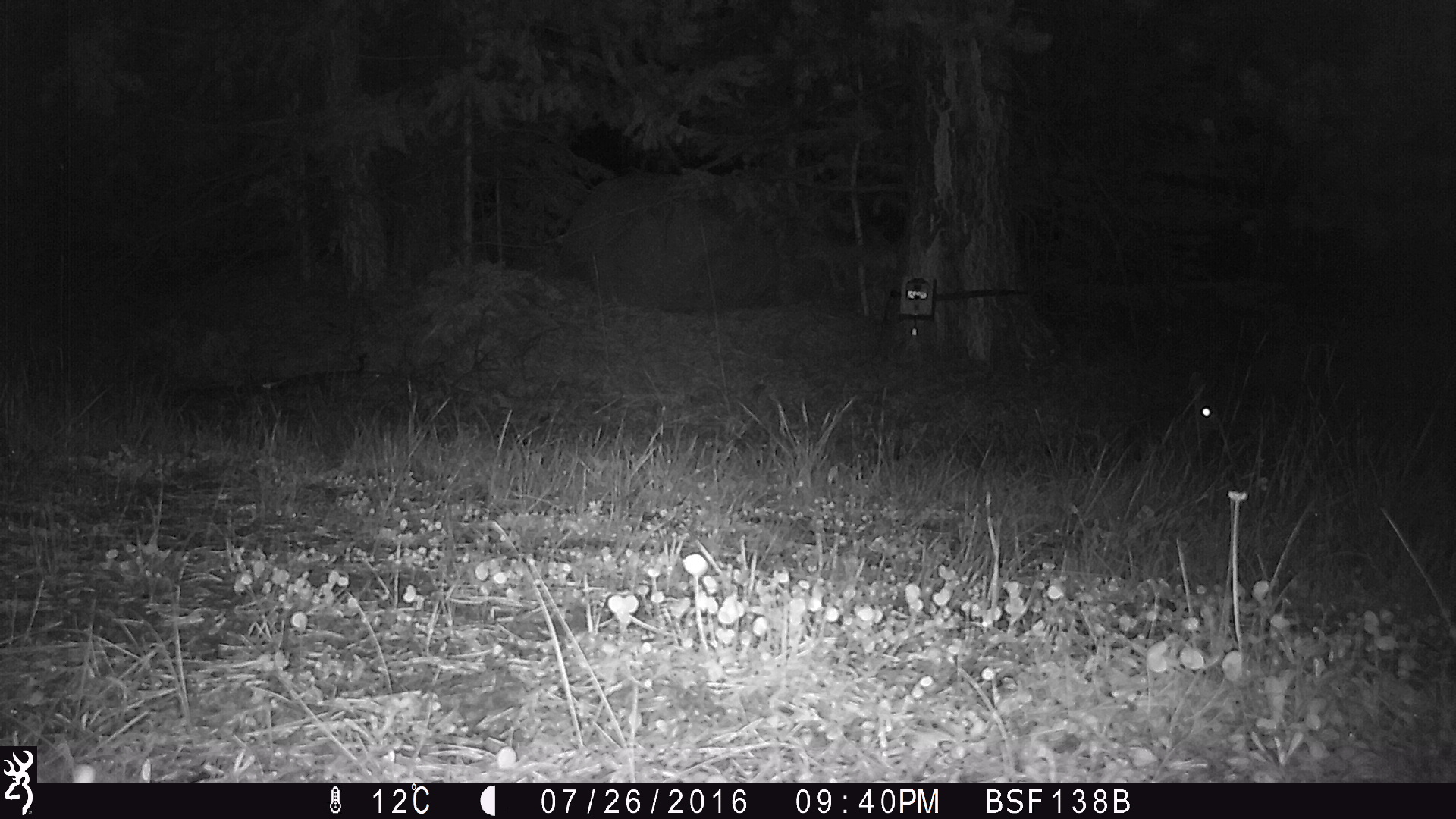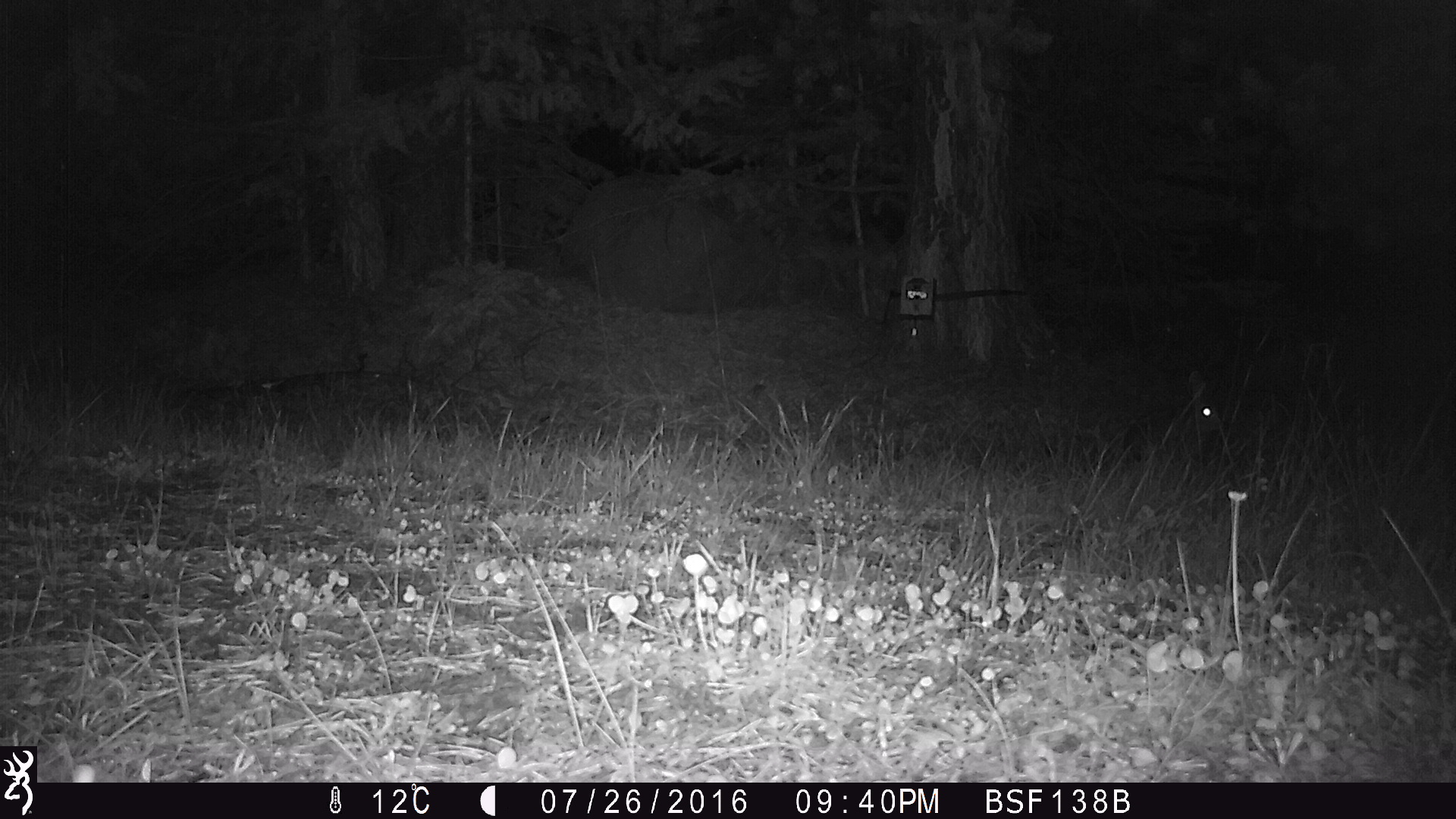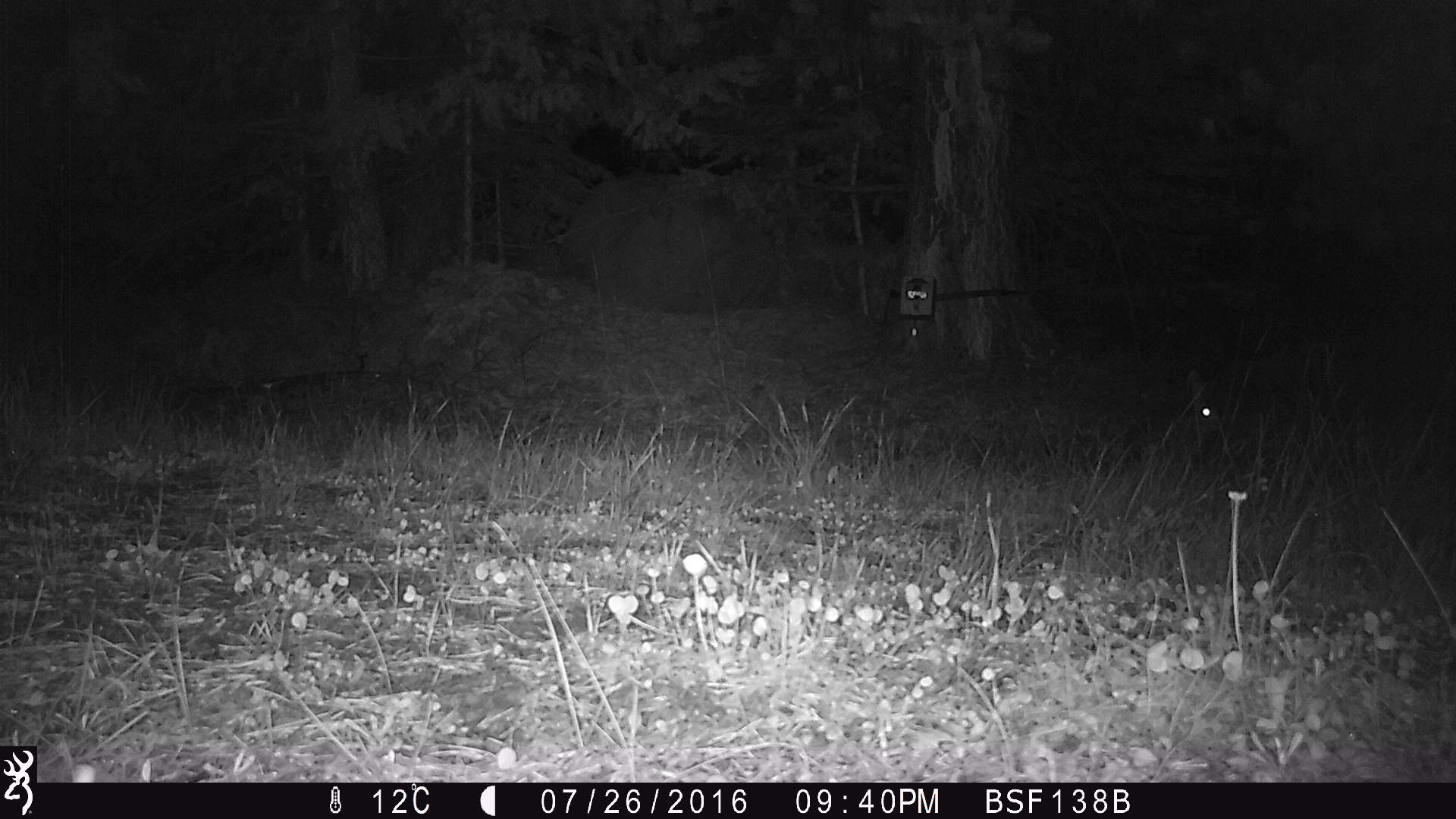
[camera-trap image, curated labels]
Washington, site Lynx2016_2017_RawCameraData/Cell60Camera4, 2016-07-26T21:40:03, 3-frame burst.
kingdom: Animalia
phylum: Chordata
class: Mammalia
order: Lagomorpha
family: Leporidae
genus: Lepus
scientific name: Lepus americanus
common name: snowshoe hare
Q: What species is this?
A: Lepus americanus (snowshoe hare).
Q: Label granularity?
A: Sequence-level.